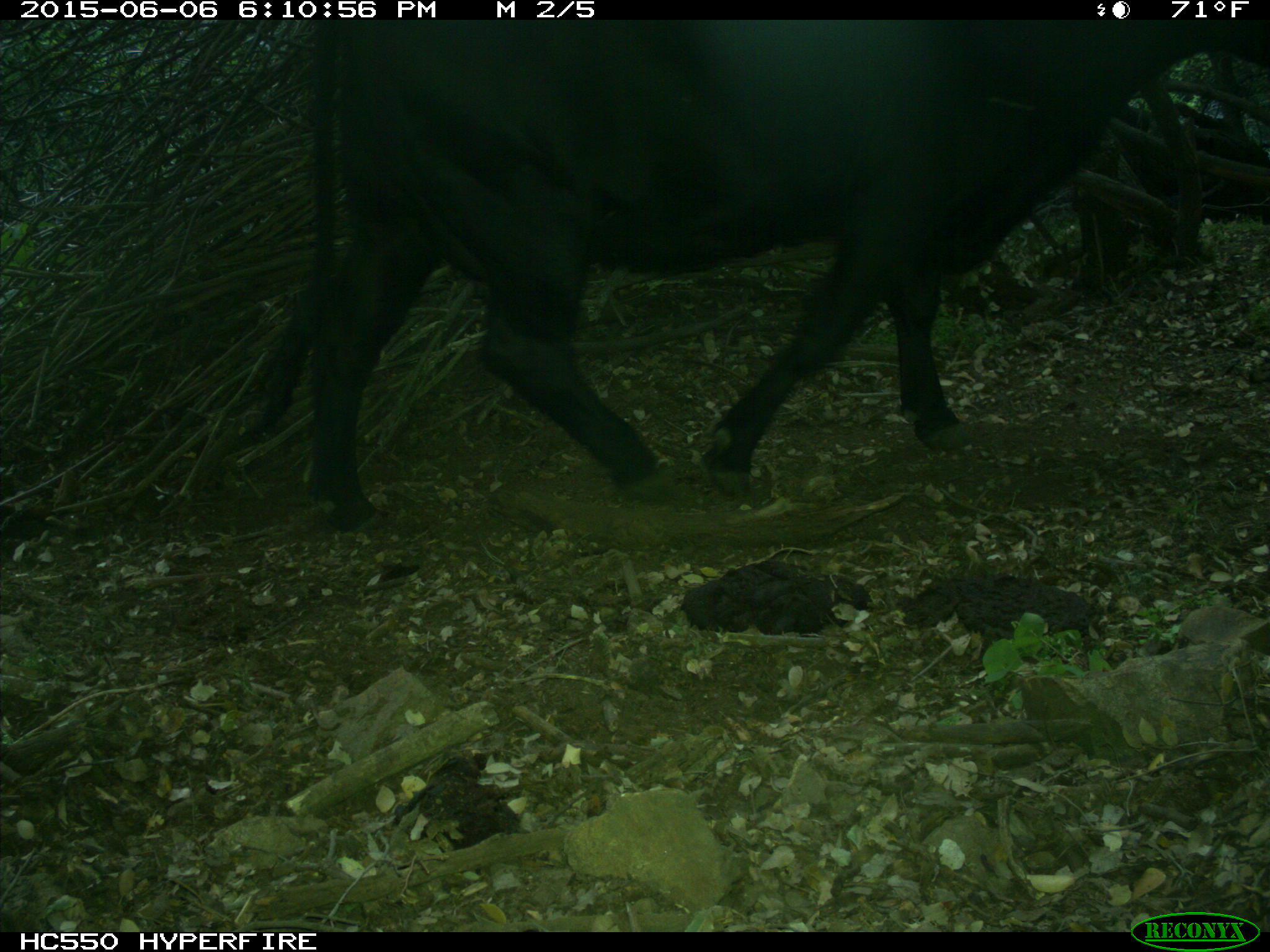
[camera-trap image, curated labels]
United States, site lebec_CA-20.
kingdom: Animalia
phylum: Chordata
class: Mammalia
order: Artiodactyla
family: Bovidae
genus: Bos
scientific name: Bos taurus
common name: domestic cow